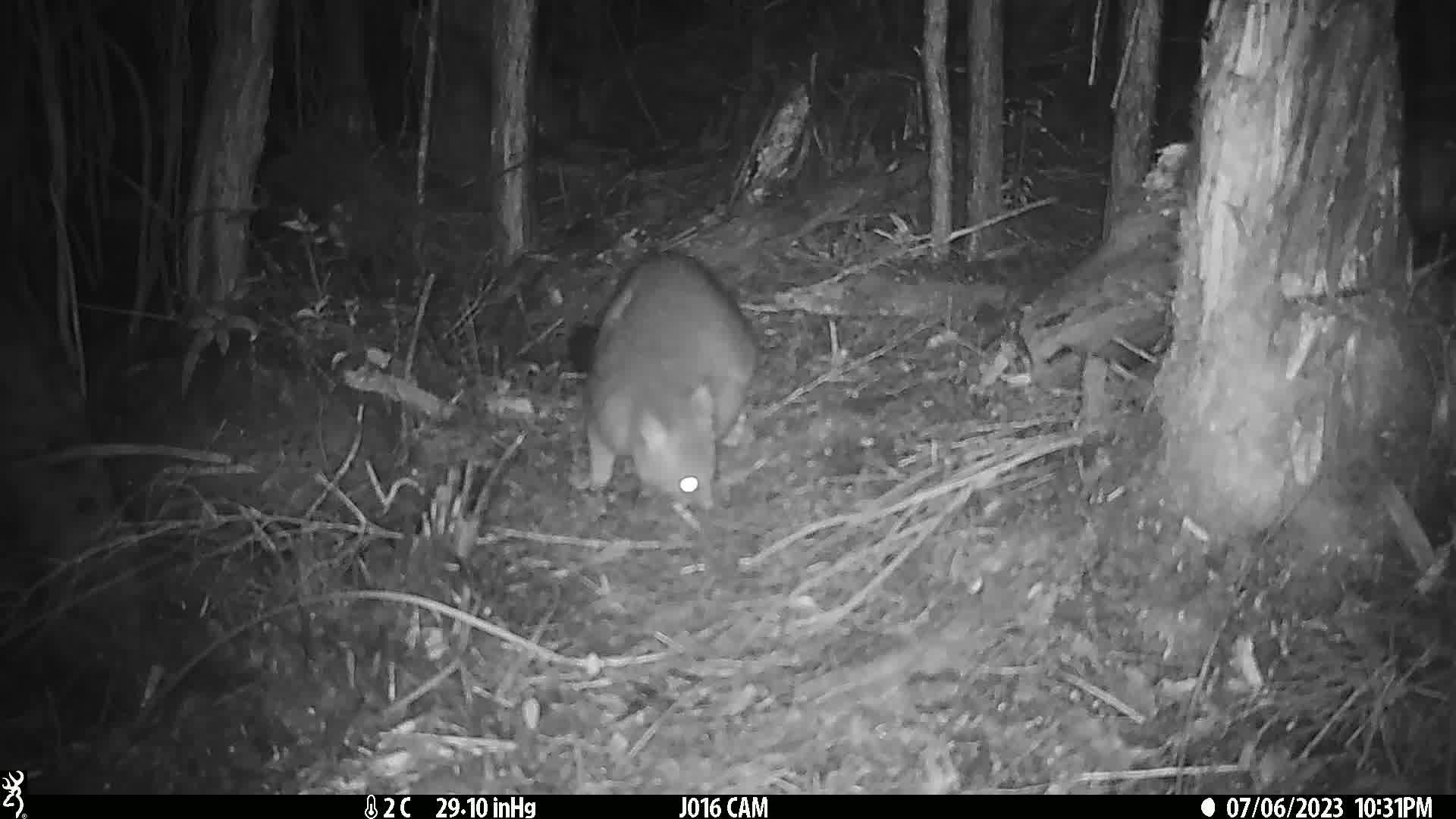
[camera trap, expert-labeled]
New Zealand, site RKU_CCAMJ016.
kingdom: Animalia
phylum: Chordata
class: Mammalia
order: Diprotodontia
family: Phalangeridae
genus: Trichosurus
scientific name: Trichosurus vulpecula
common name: common brushtail possum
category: possum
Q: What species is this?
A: Possum (common brushtail possum) (Trichosurus vulpecula).